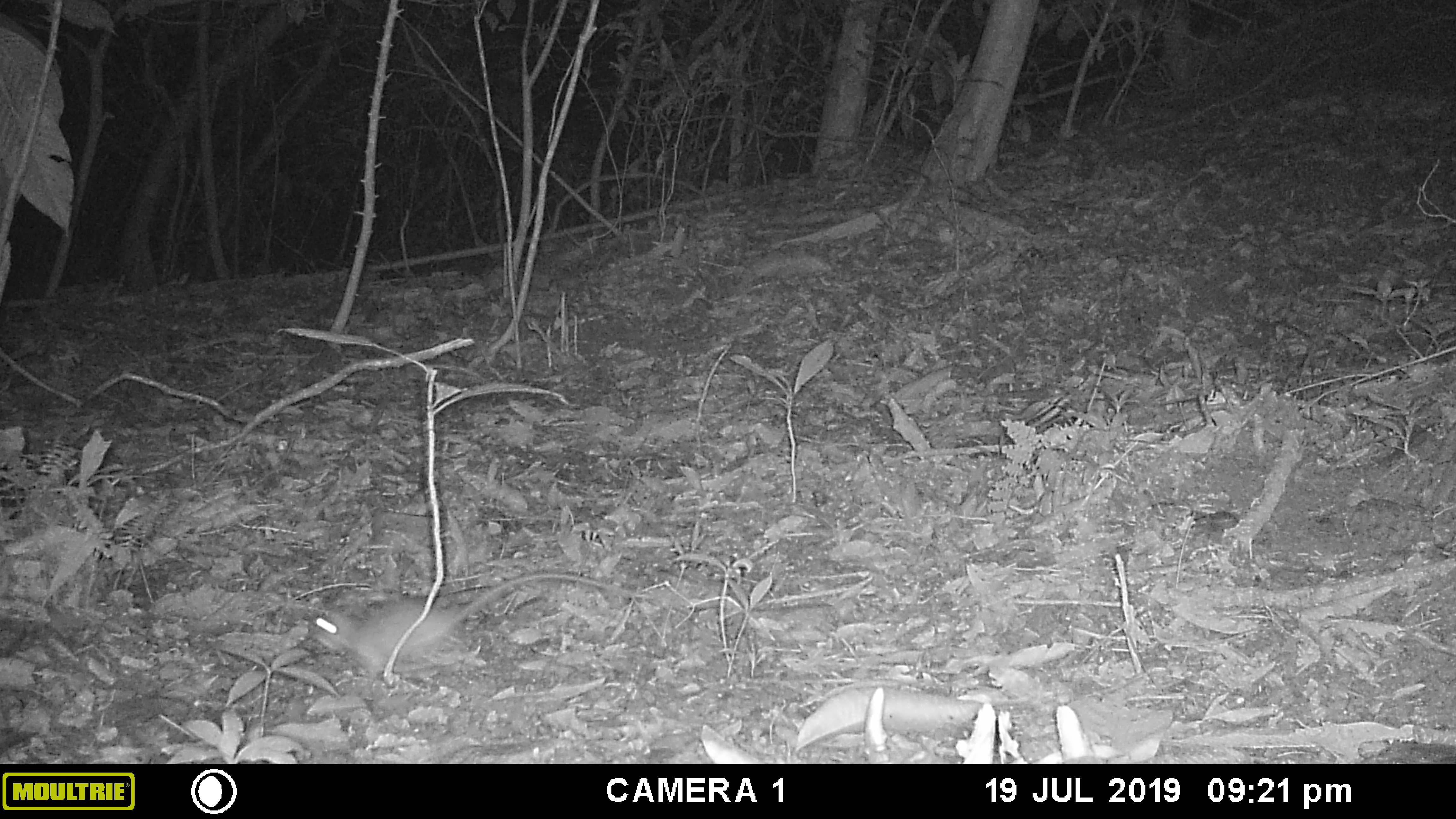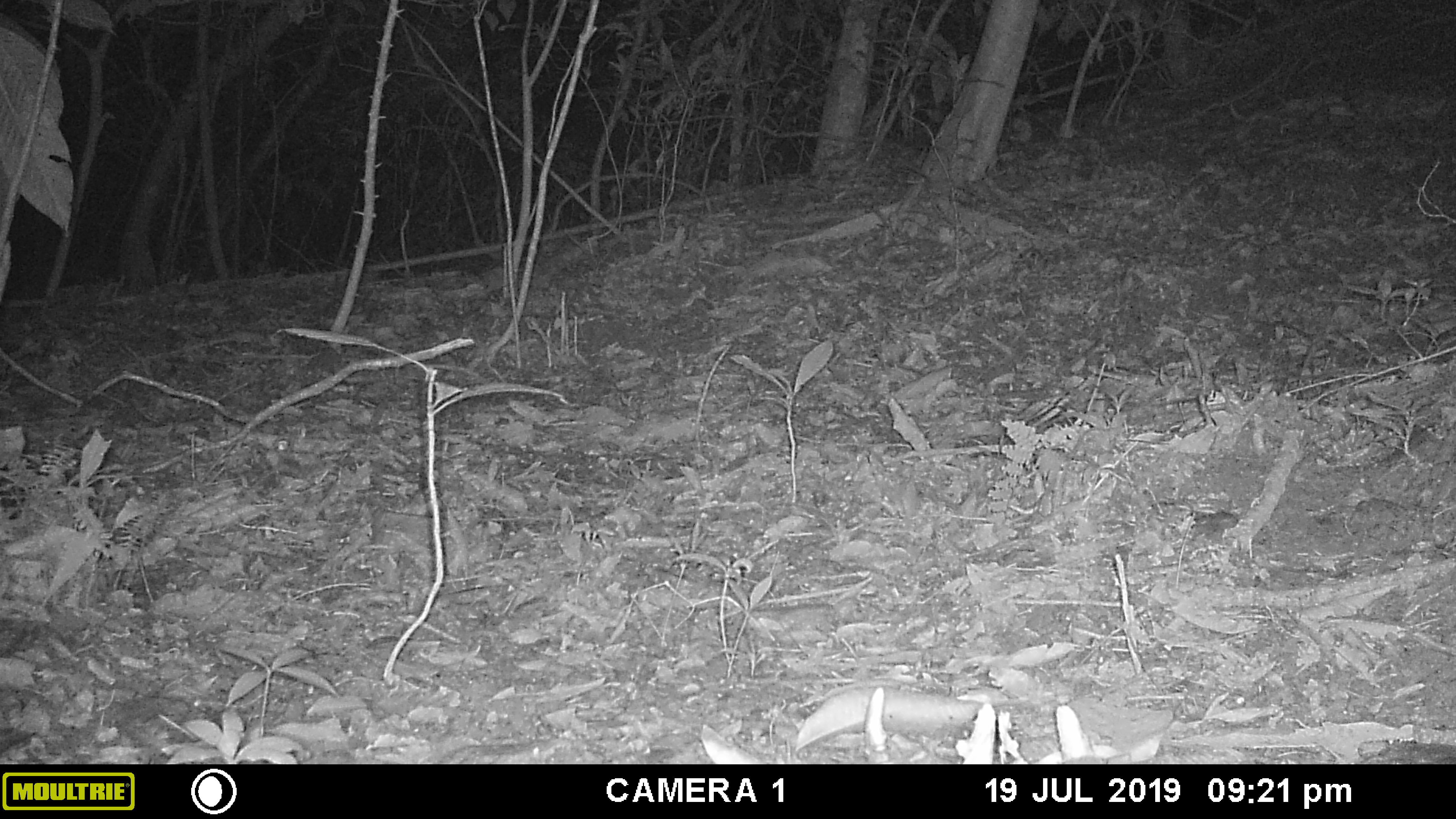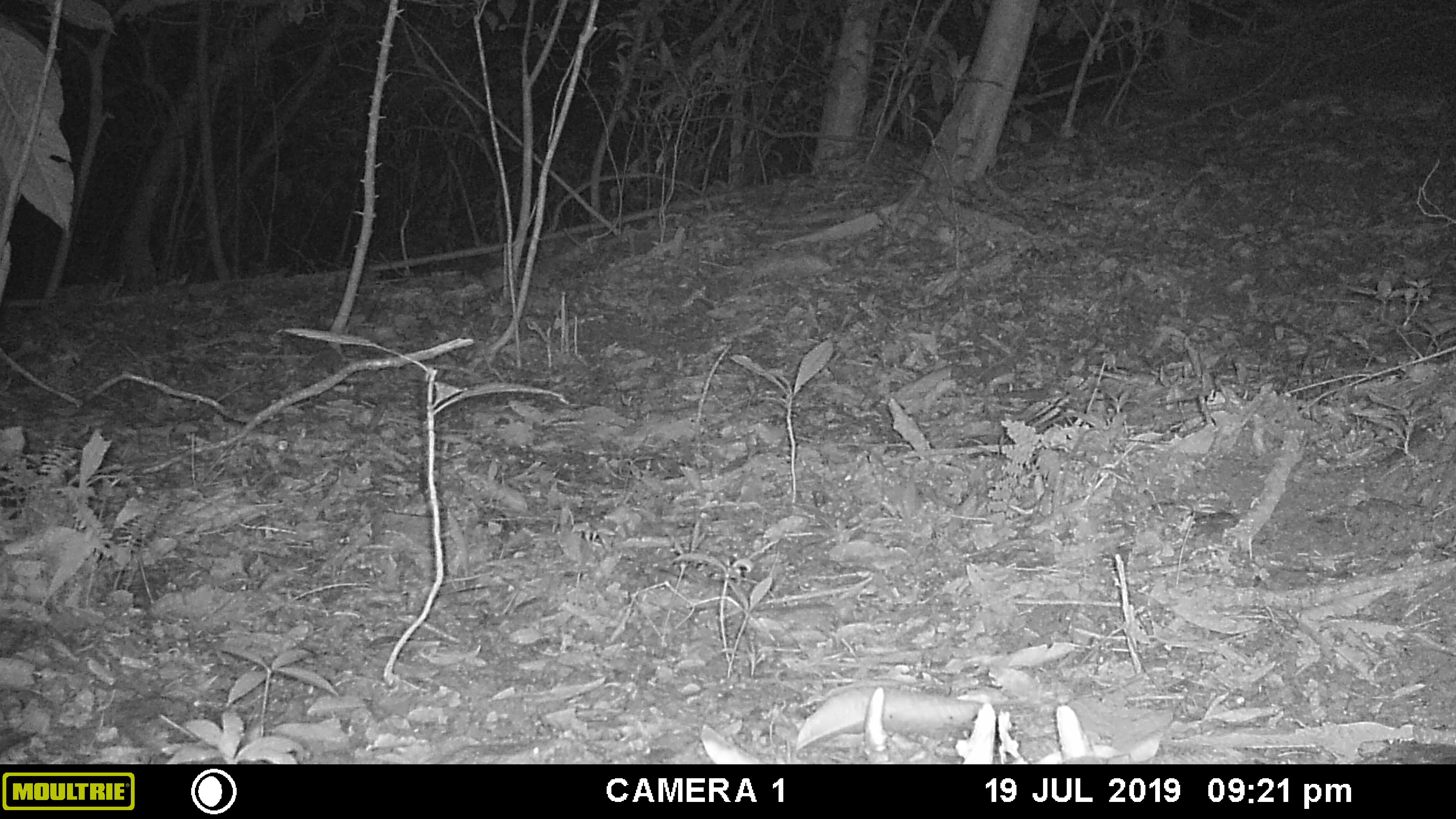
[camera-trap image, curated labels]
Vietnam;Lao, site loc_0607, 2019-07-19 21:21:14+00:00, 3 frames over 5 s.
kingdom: Animalia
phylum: Chordata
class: Mammalia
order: Rodentia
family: Muridae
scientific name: Muridae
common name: old-world mice and rats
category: unidentified murid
Unidentified murid (old-world mice and rats) (Muridae). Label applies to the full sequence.